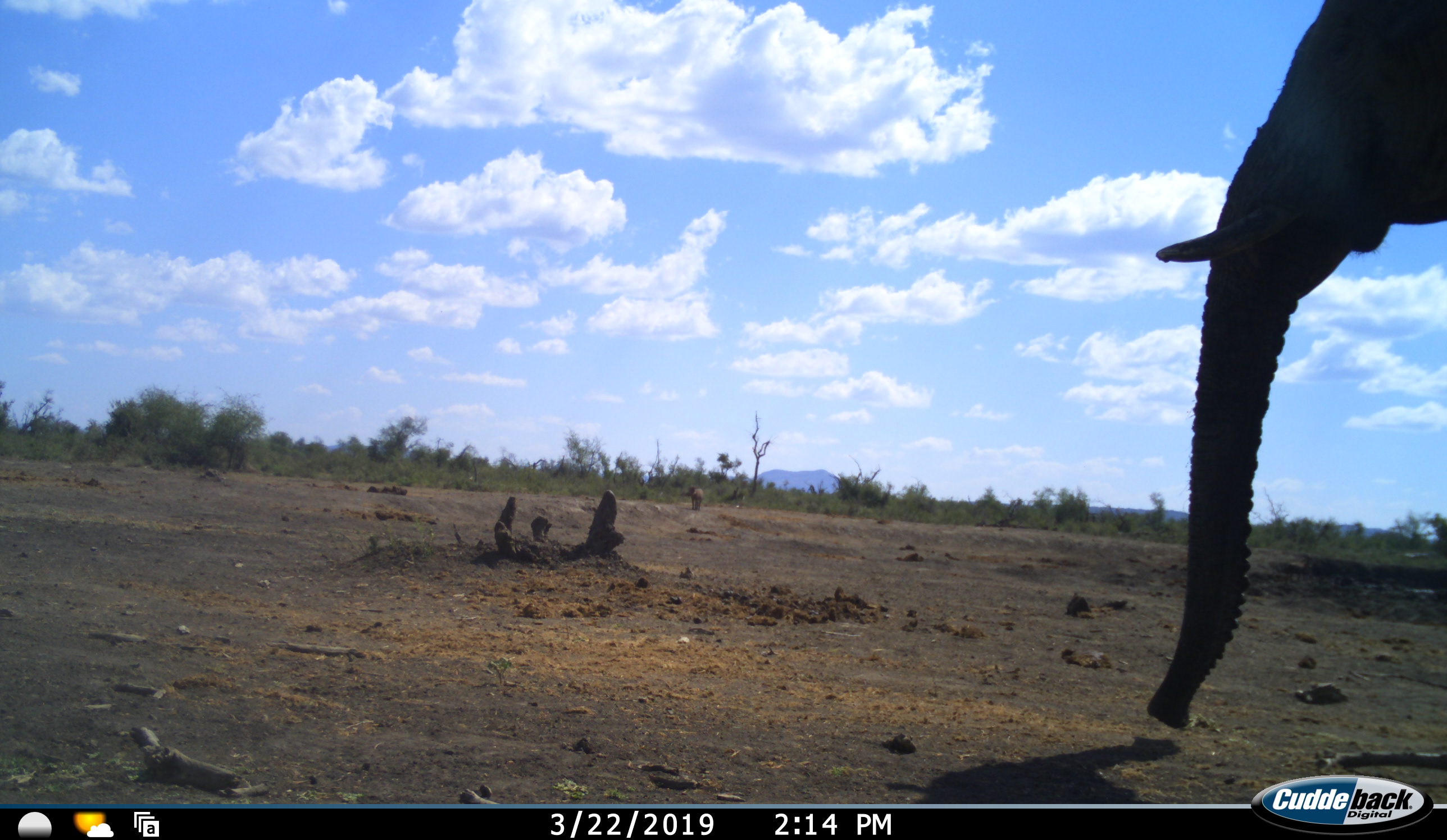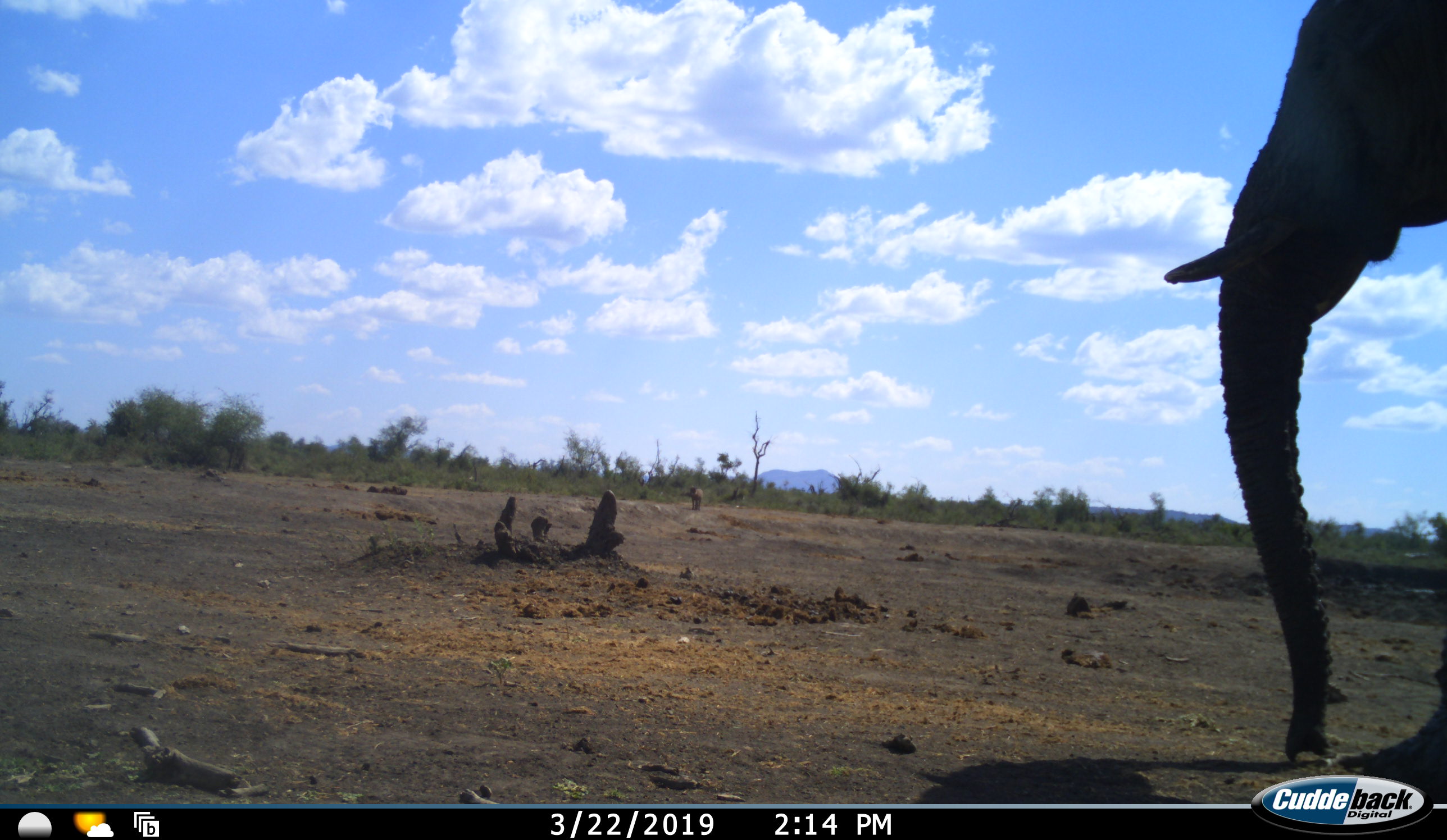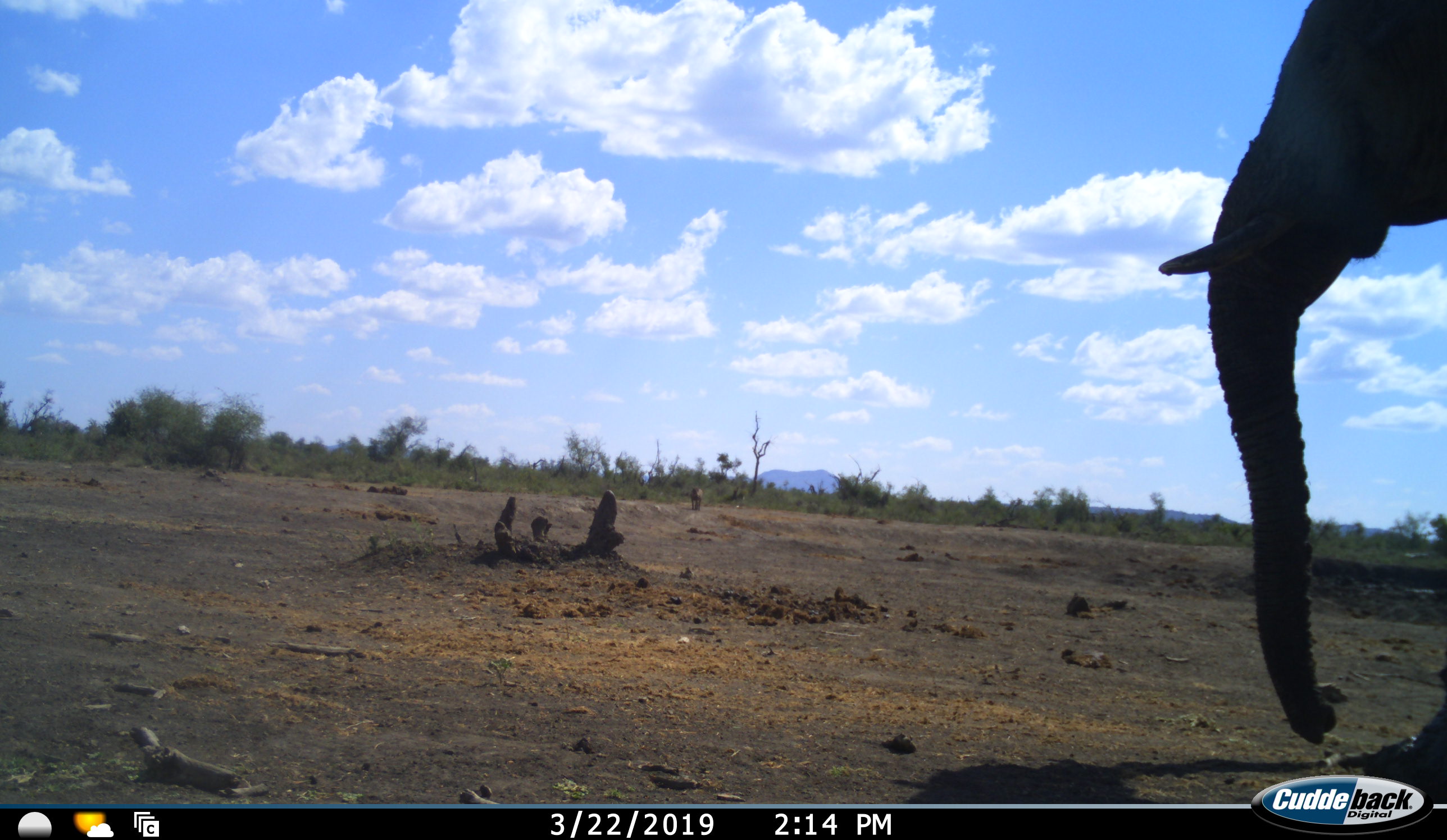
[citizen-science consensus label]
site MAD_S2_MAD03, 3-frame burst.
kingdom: Animalia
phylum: Chordata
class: Mammalia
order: Proboscidea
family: Elephantidae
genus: Loxodonta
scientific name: Loxodonta africana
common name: african bush elephant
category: elephant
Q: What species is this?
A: Elephant (african bush elephant) (Loxodonta africana).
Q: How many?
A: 1.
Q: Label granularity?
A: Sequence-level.